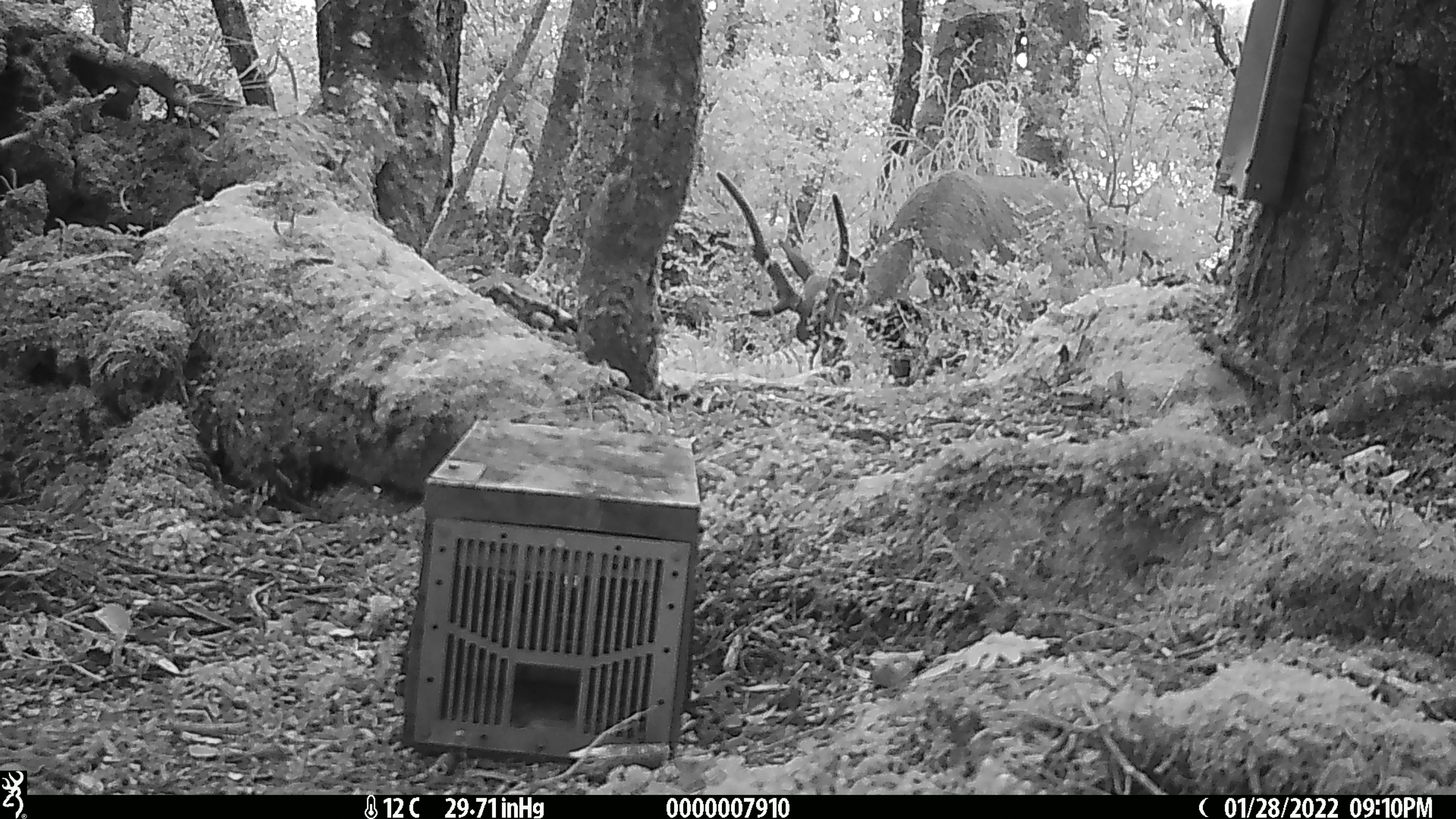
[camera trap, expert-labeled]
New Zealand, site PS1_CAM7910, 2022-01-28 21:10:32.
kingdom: Animalia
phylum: Chordata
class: Mammalia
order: Artiodactyla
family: Cervidae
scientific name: Cervidae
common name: deer